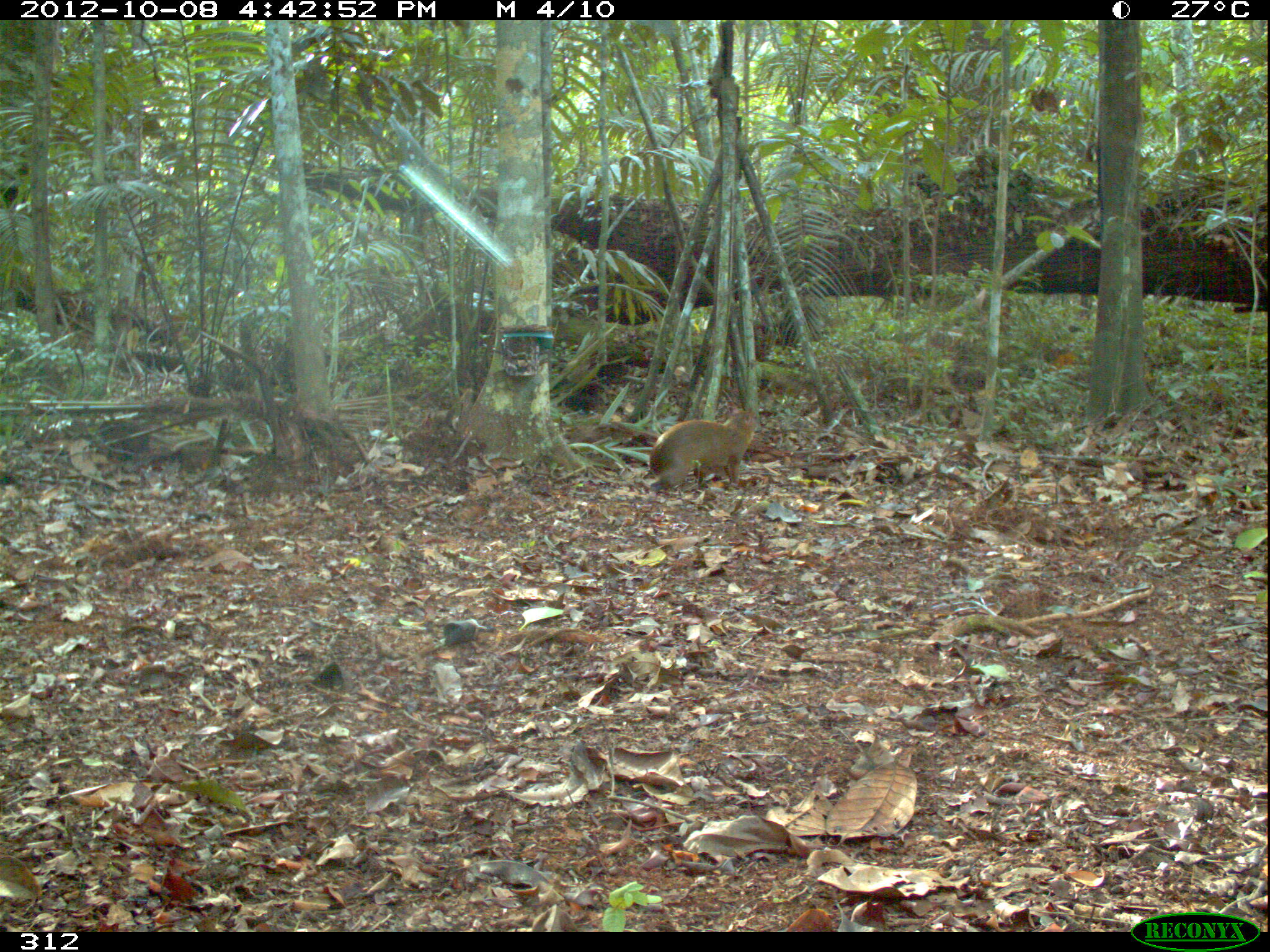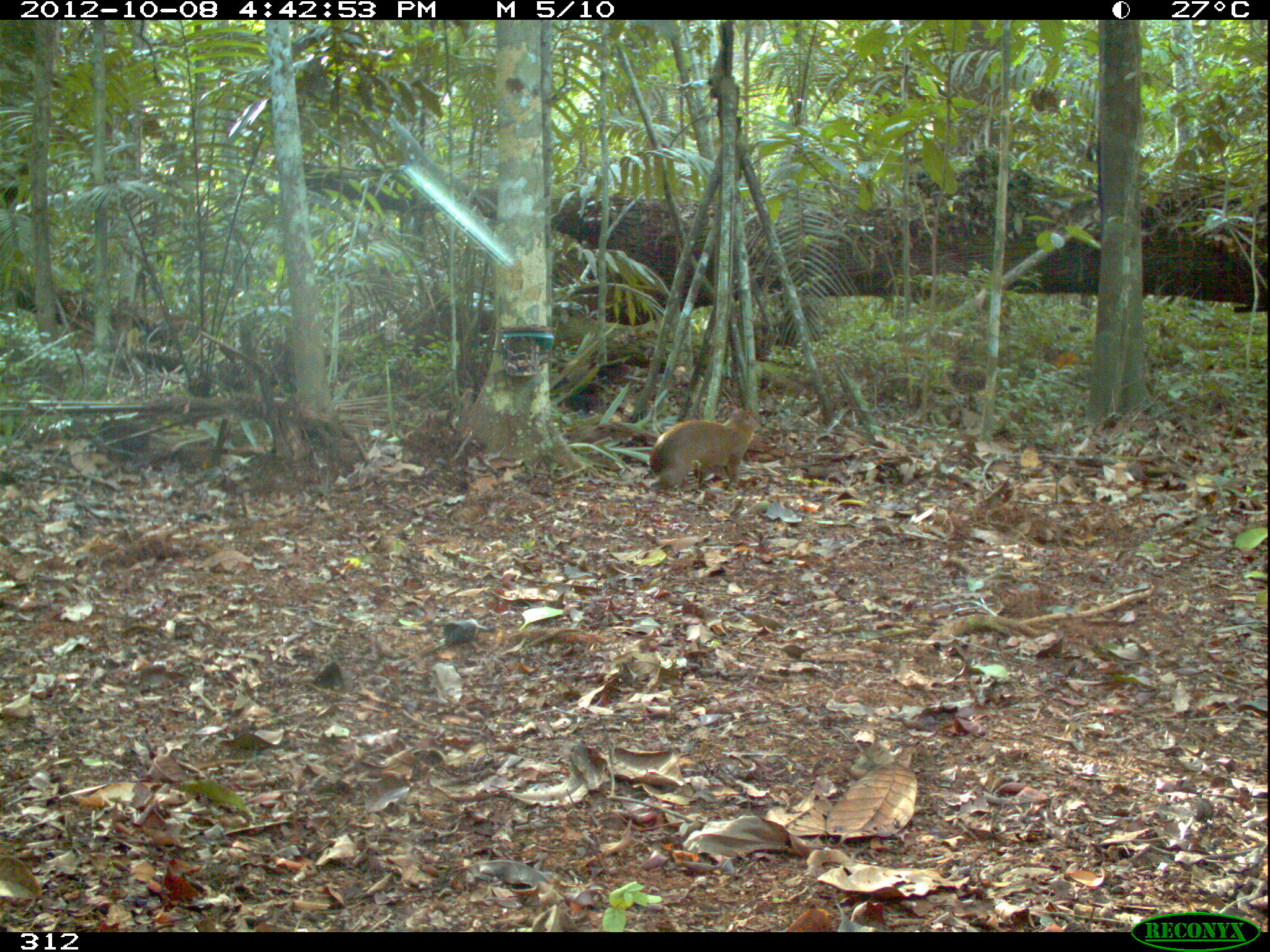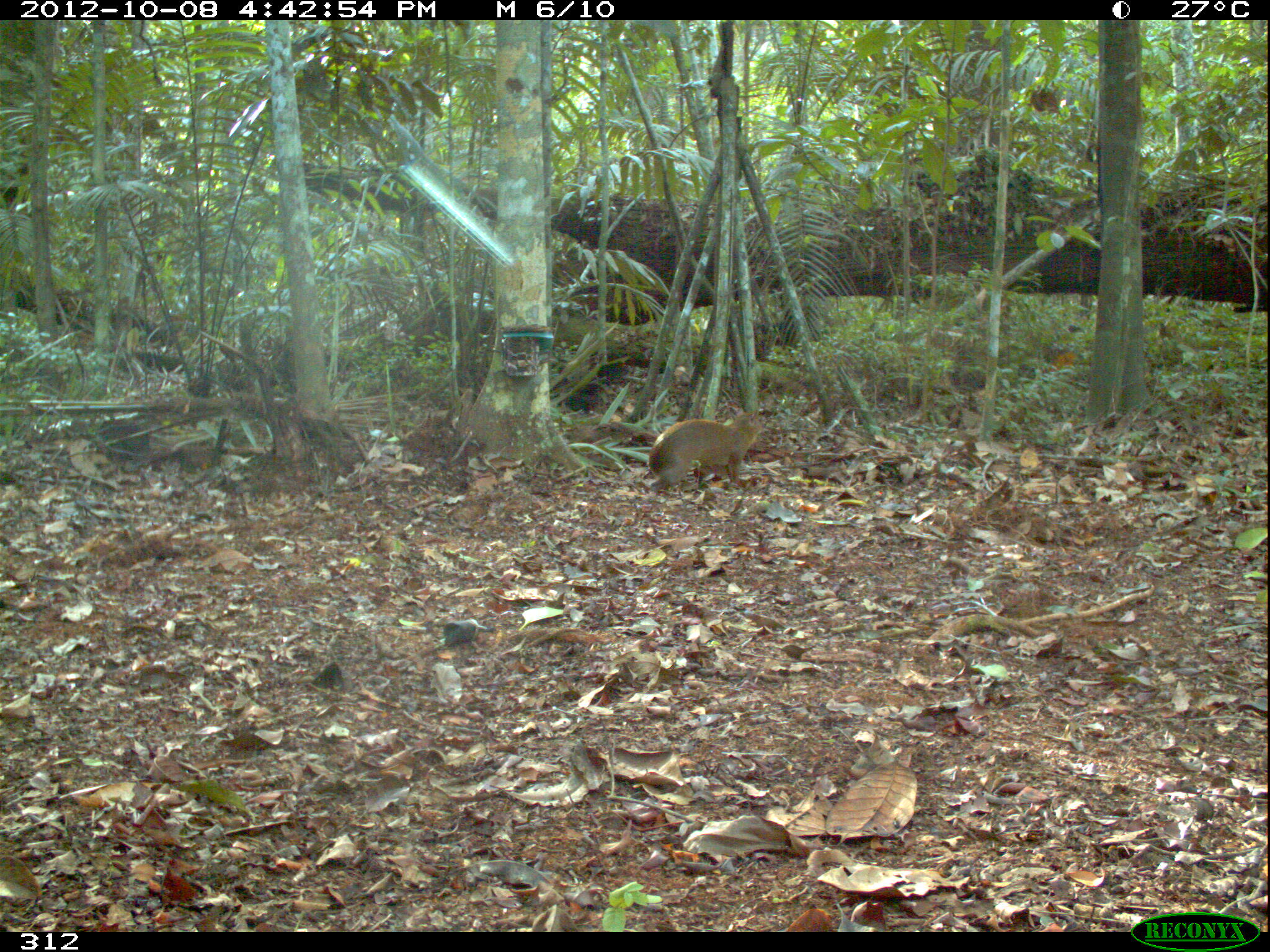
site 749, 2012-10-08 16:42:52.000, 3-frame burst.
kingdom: Animalia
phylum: Chordata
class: Mammalia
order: Rodentia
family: Dasyproctidae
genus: Dasyprocta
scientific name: Dasyprocta punctata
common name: central american agouti